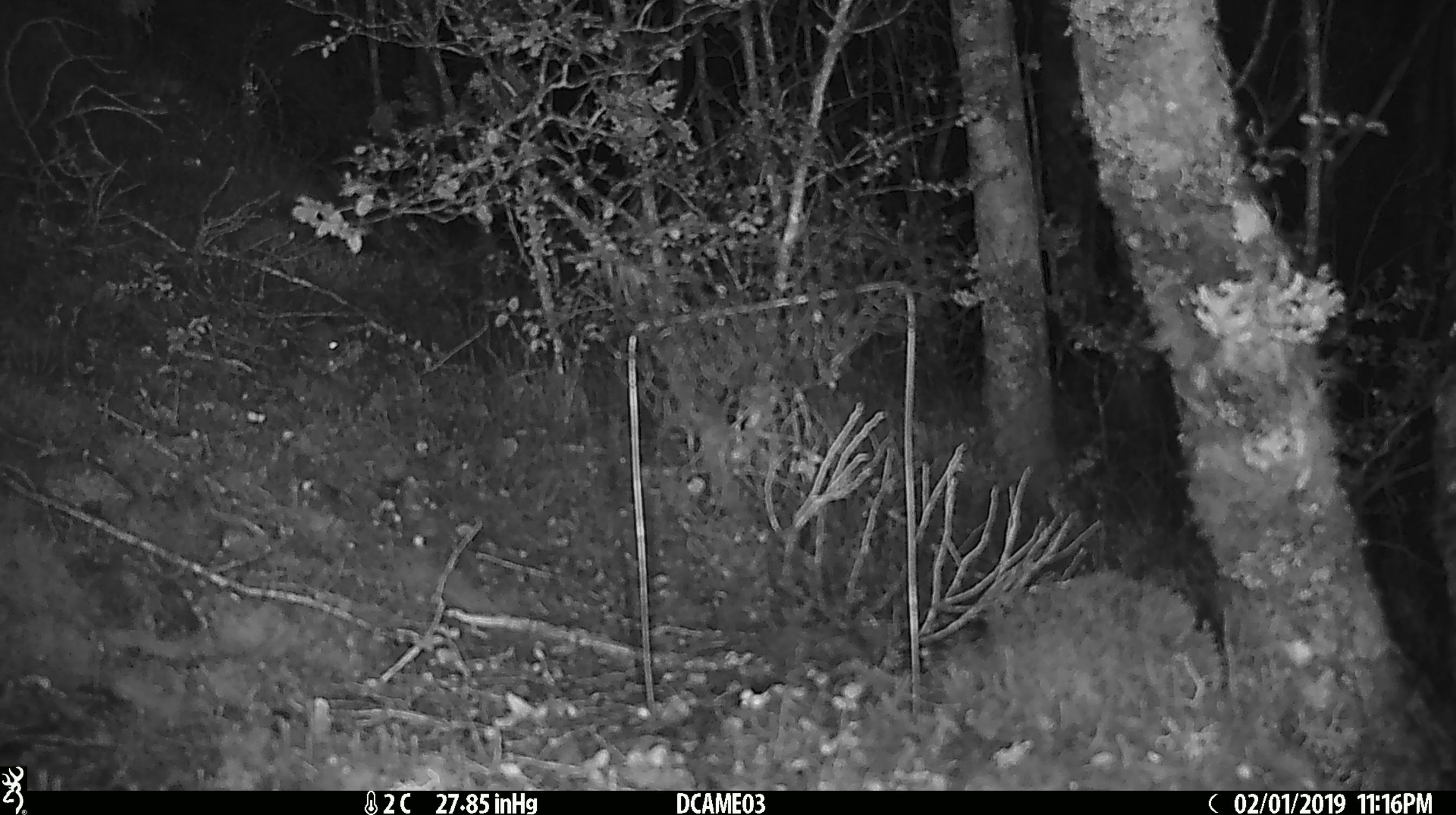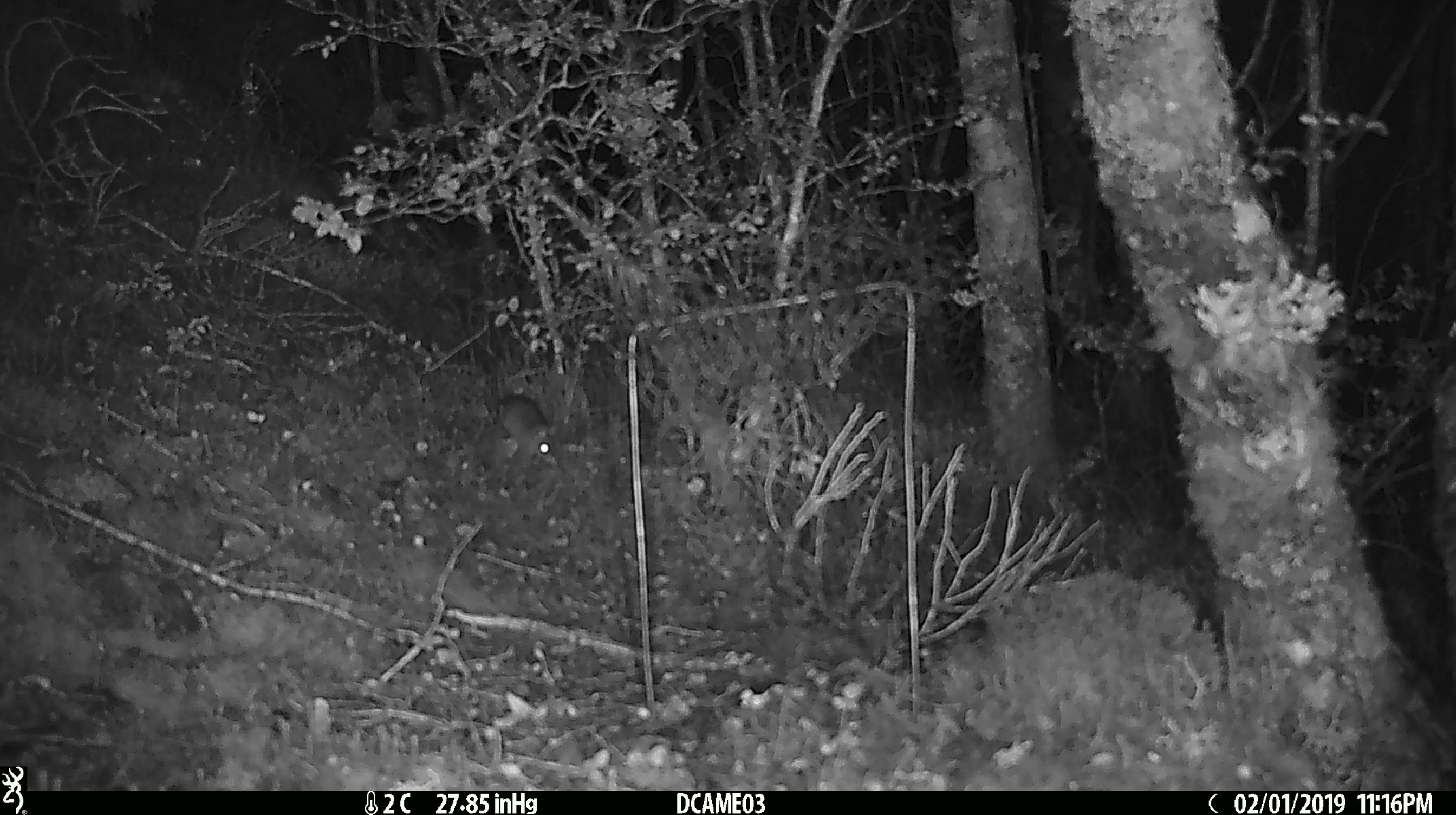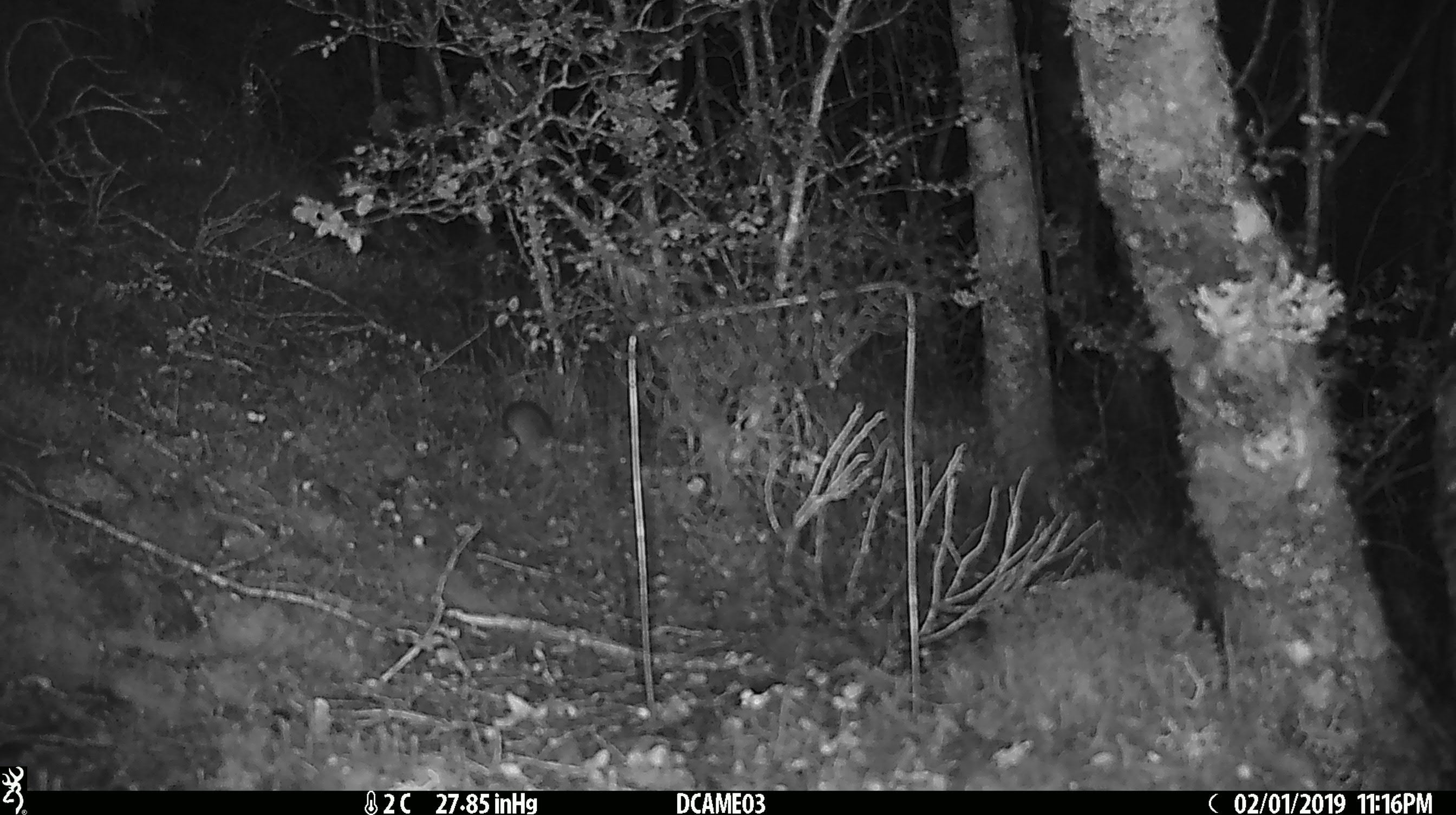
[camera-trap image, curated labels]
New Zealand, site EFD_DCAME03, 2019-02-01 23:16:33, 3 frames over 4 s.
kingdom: Animalia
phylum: Chordata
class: Mammalia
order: Rodentia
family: Muridae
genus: Mus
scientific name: Mus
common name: mouse